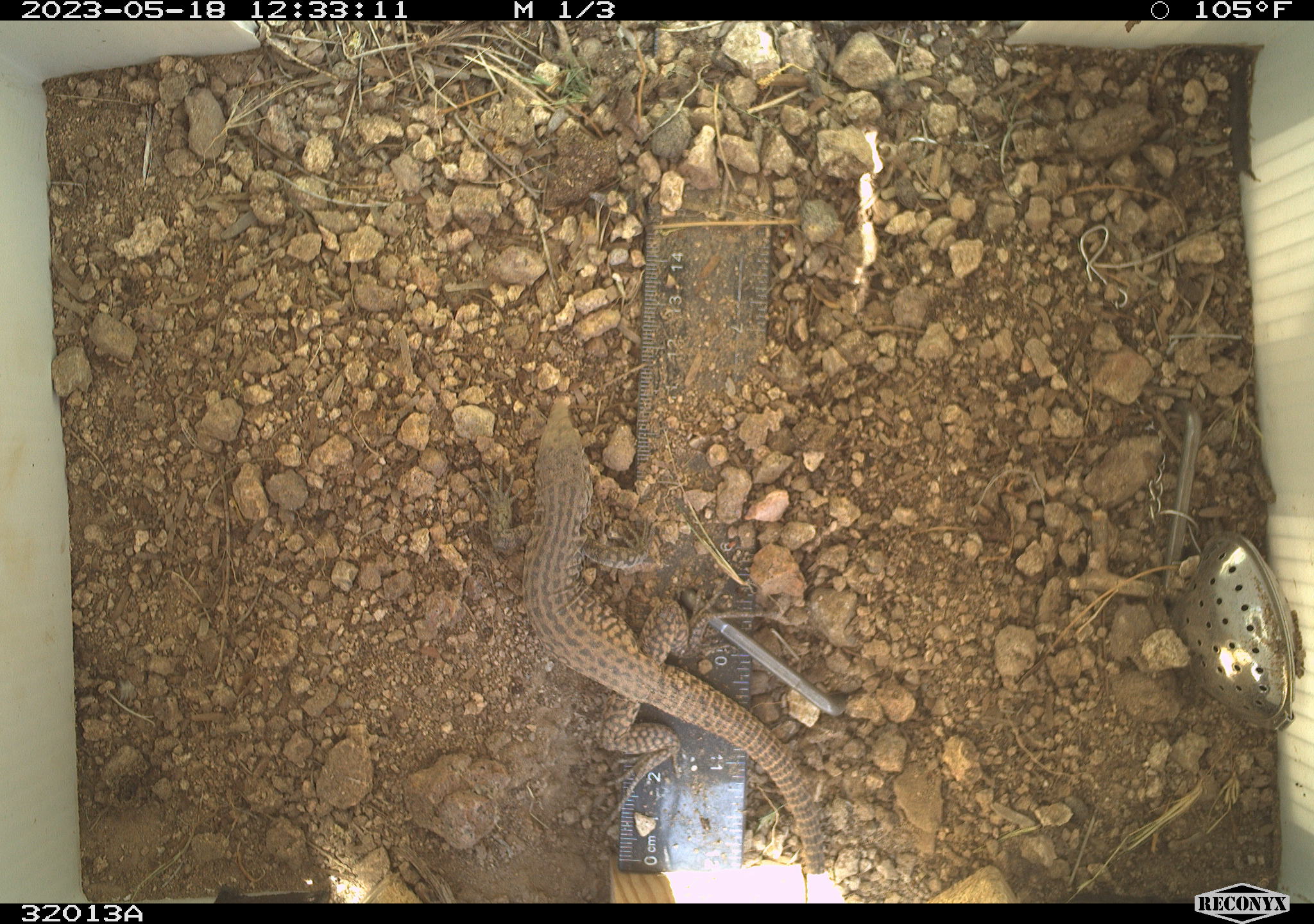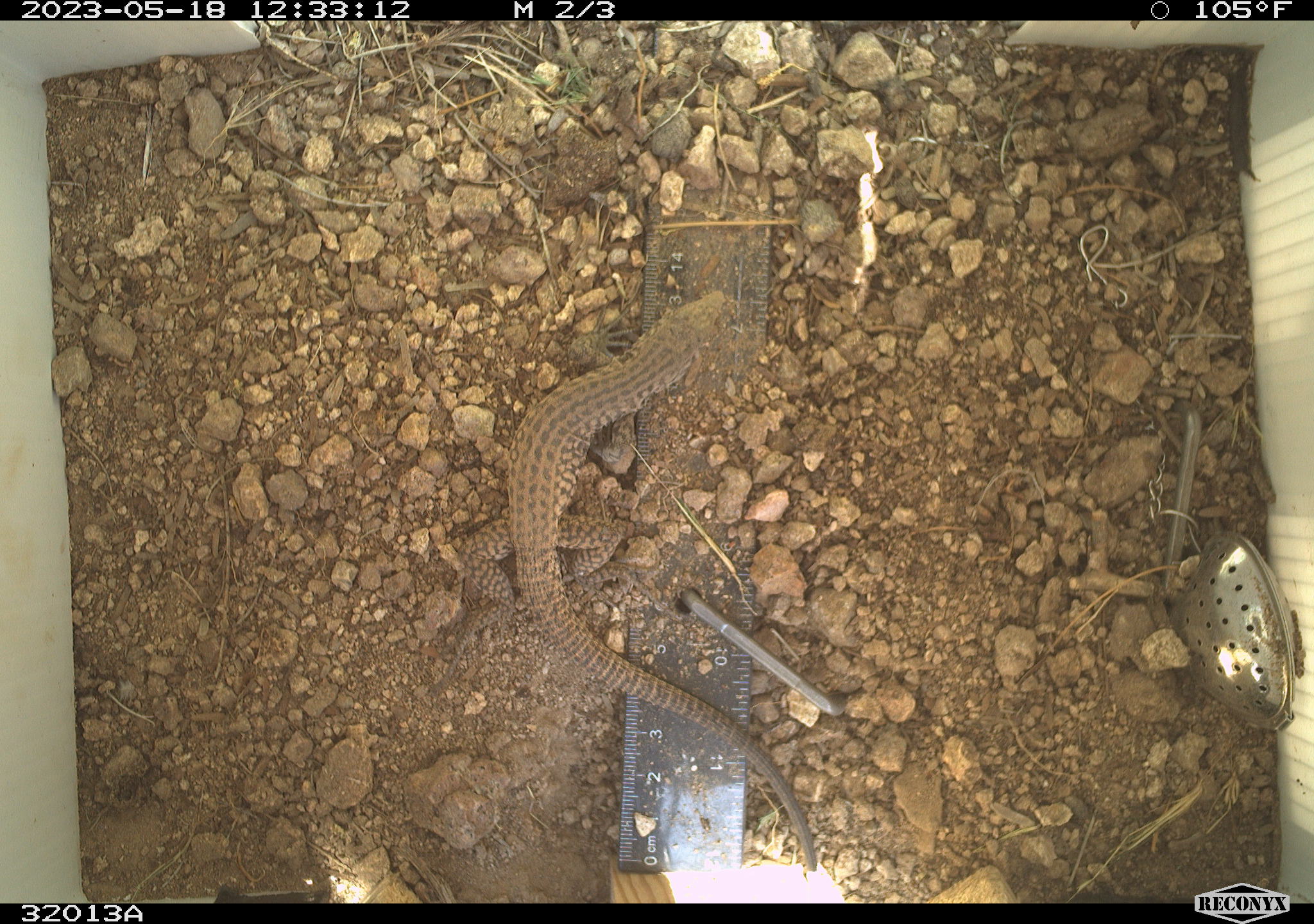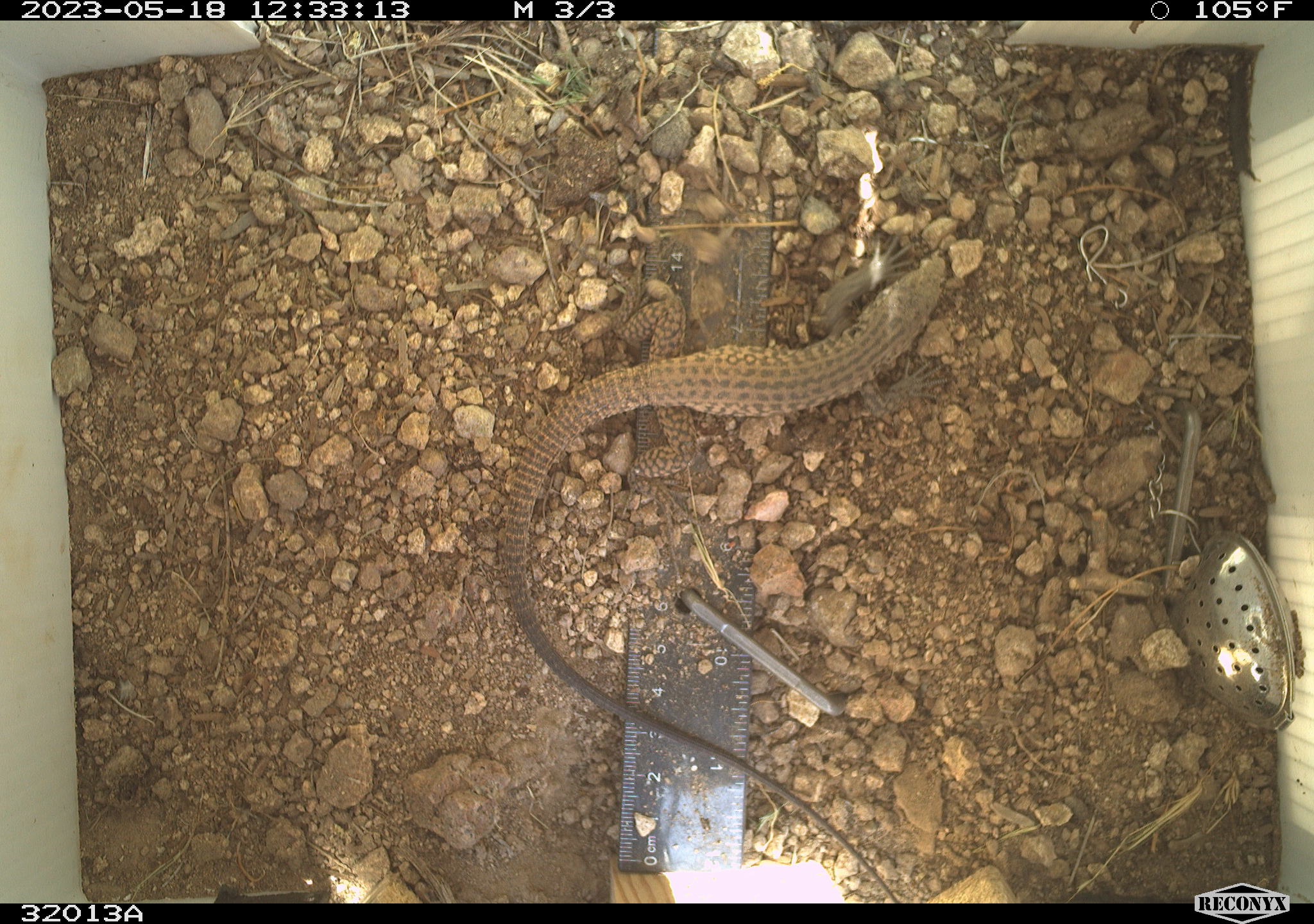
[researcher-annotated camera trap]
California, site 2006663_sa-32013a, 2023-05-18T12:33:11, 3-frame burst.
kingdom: Animalia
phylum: Chordata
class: Reptilia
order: Squamata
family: Teiidae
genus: Aspidoscelis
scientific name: Aspidoscelis tigris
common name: western whiptail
Western whiptail (Aspidoscelis tigris).